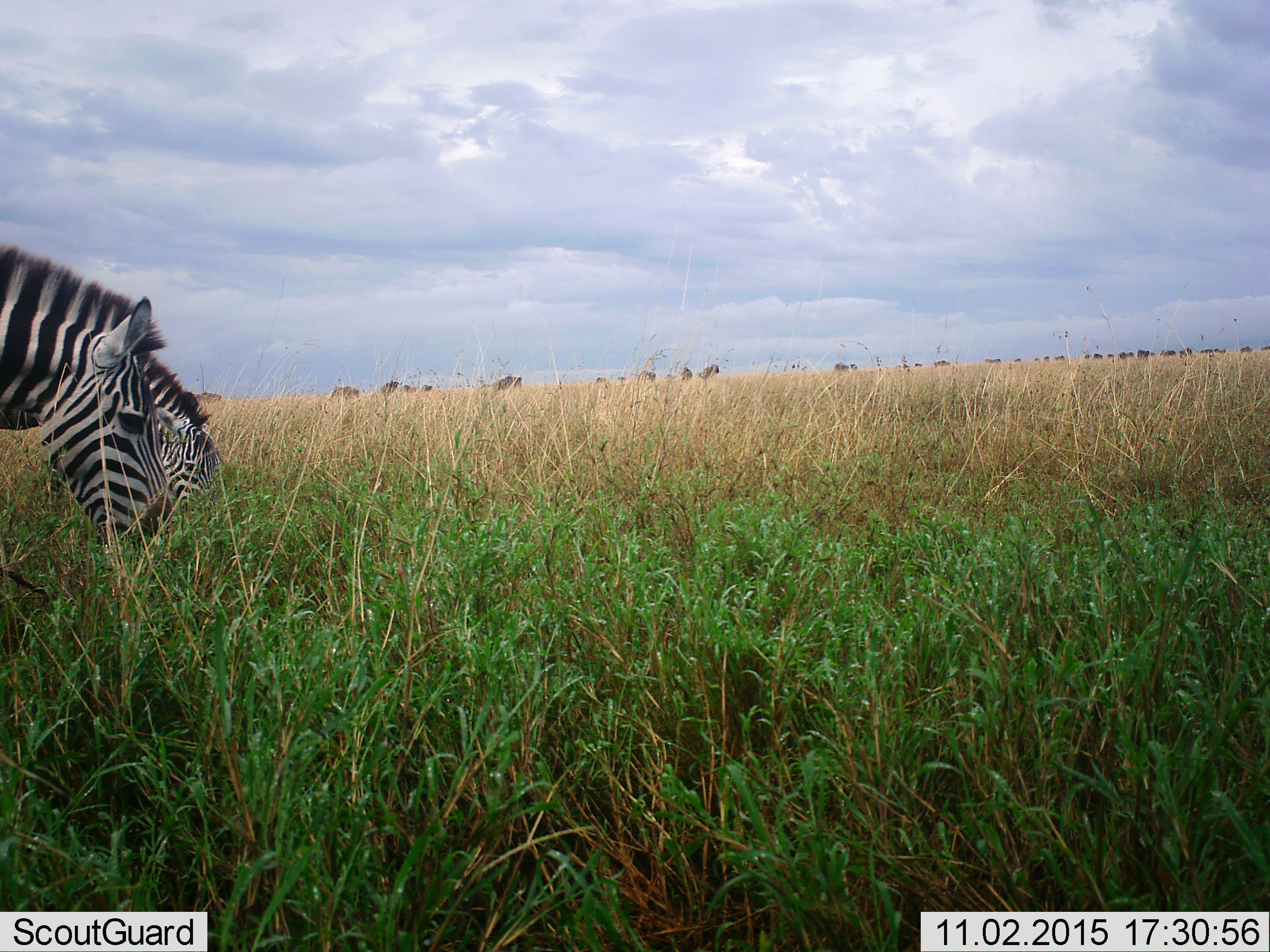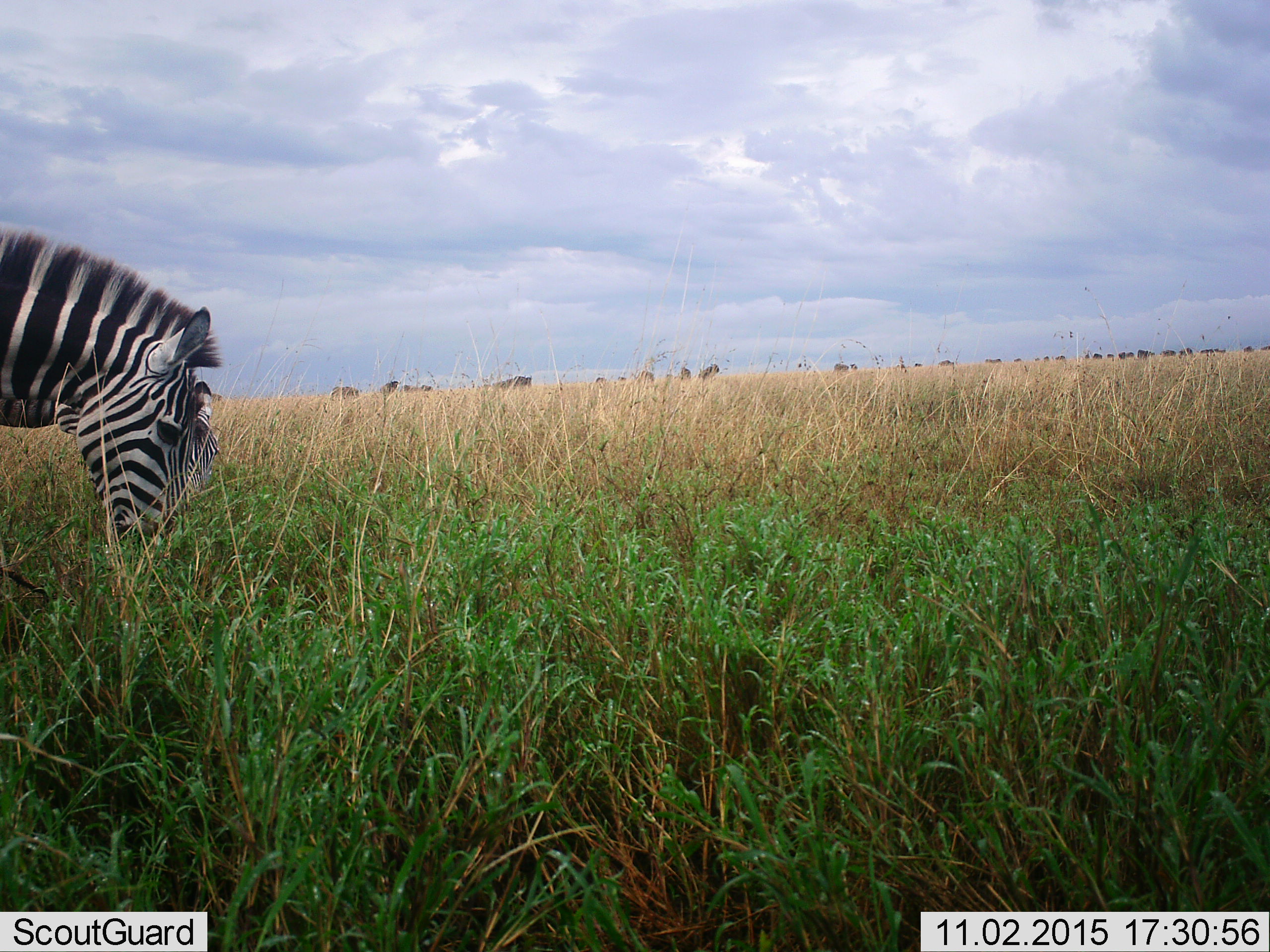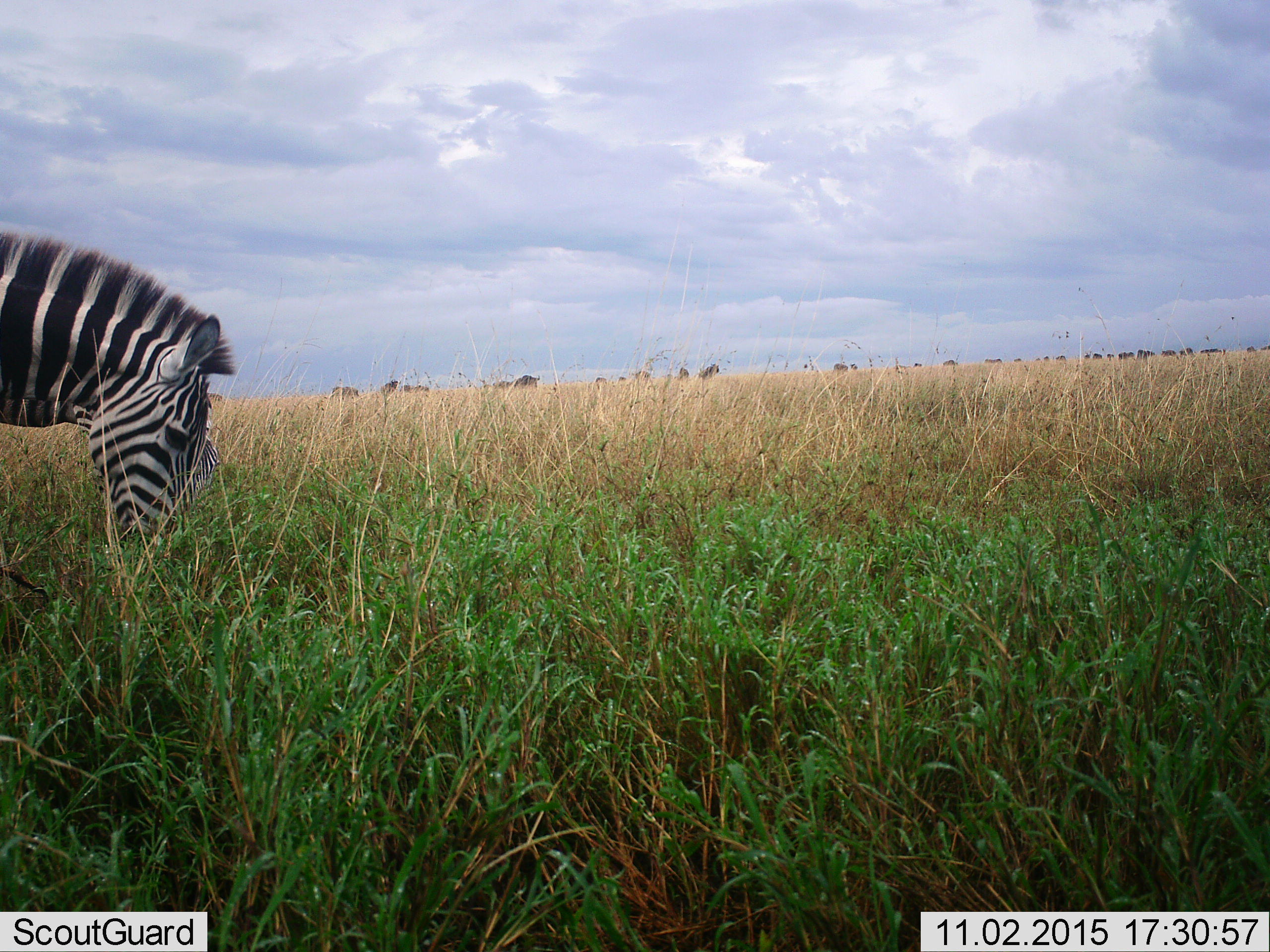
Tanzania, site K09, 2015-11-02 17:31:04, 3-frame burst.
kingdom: Animalia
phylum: Chordata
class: Mammalia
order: Artiodactyla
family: Bovidae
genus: Connochaetes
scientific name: Connochaetes taurinus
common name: blue wildebeest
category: wildebeest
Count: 11-50.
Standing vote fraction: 57%.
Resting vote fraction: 0%.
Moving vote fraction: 71%.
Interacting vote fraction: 0%.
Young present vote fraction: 0%.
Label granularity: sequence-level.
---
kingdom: Animalia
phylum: Chordata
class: Mammalia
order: Perissodactyla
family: Equidae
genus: Equus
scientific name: Equus quagga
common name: plains zebra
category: zebra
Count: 2.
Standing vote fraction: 27%.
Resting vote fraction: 0%.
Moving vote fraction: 0%.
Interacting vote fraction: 0%.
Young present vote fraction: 9%.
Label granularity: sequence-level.